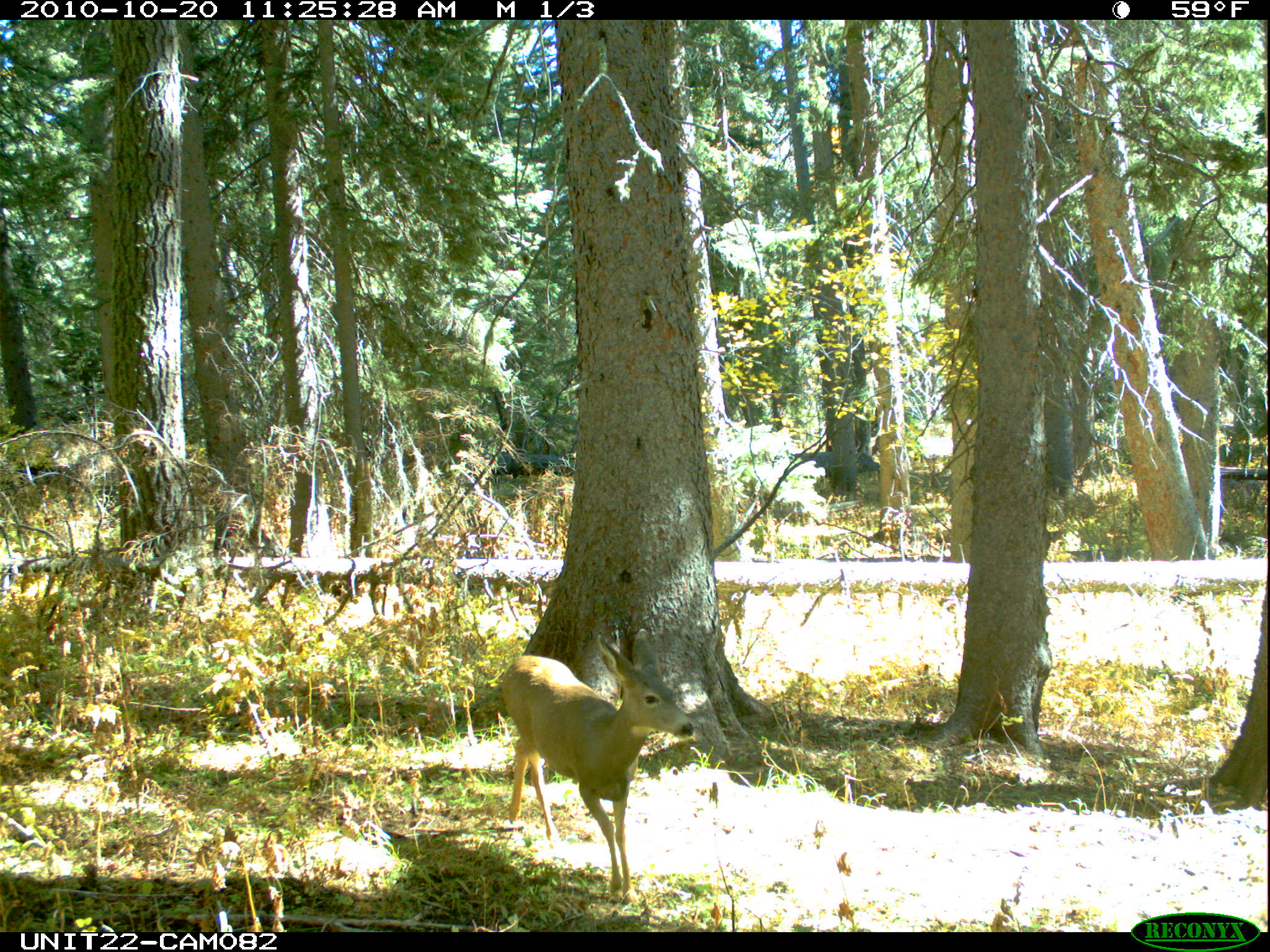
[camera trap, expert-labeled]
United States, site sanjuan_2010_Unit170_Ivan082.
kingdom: Animalia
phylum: Chordata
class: Mammalia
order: Artiodactyla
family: Cervidae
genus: Odocoileus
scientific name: Odocoileus hemionus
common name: mule deer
Odocoileus hemionus (mule deer).